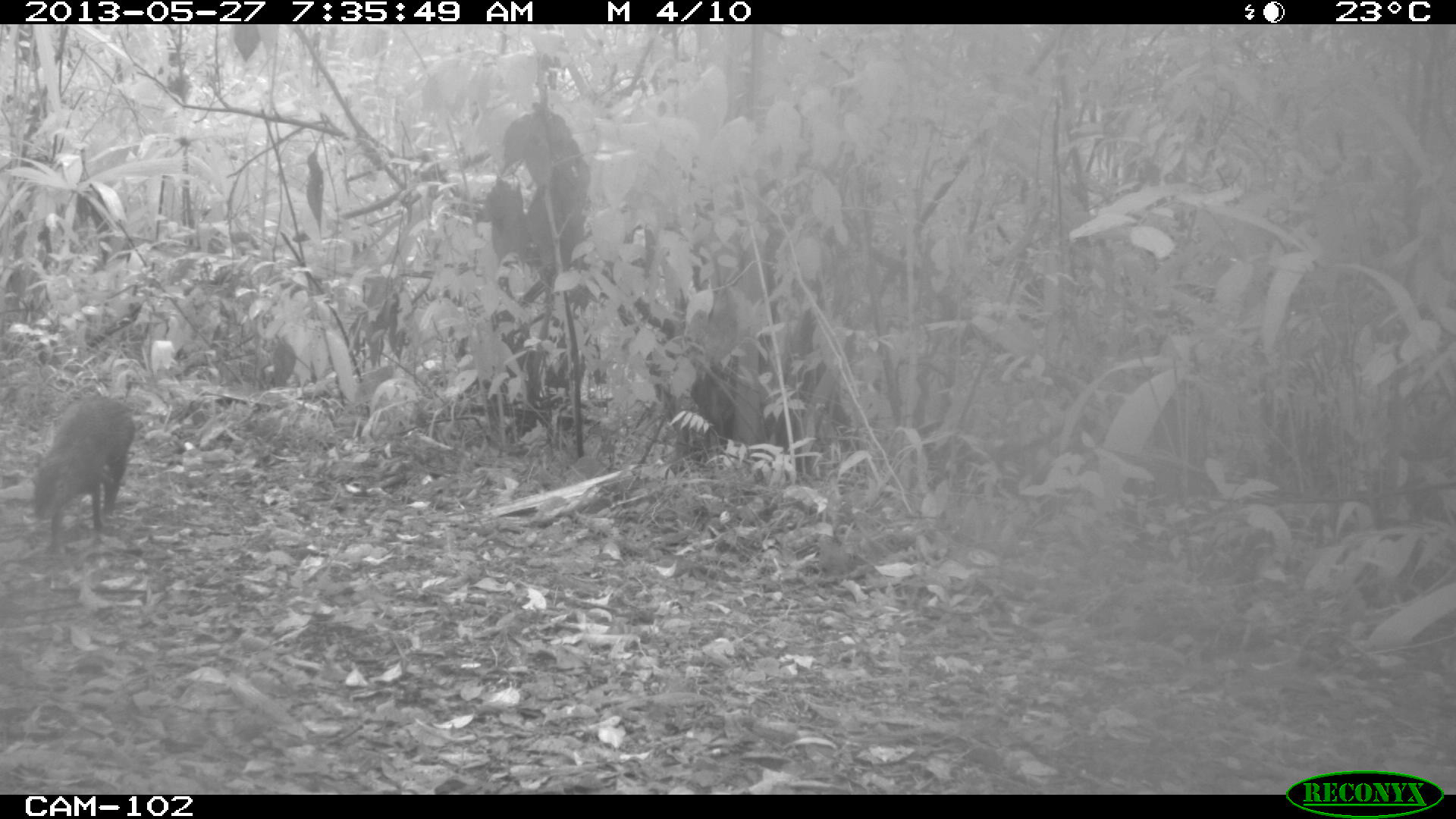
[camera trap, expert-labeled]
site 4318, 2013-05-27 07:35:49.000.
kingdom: Animalia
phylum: Chordata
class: Mammalia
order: Rodentia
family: Dasyproctidae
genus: Dasyprocta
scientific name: Dasyprocta punctata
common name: central american agouti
Dasyprocta punctata (central american agouti), count 1.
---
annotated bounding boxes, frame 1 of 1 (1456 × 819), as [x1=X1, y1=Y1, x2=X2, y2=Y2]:
dasyprocta punctata: [x1=29, y1=391, x2=138, y2=553]